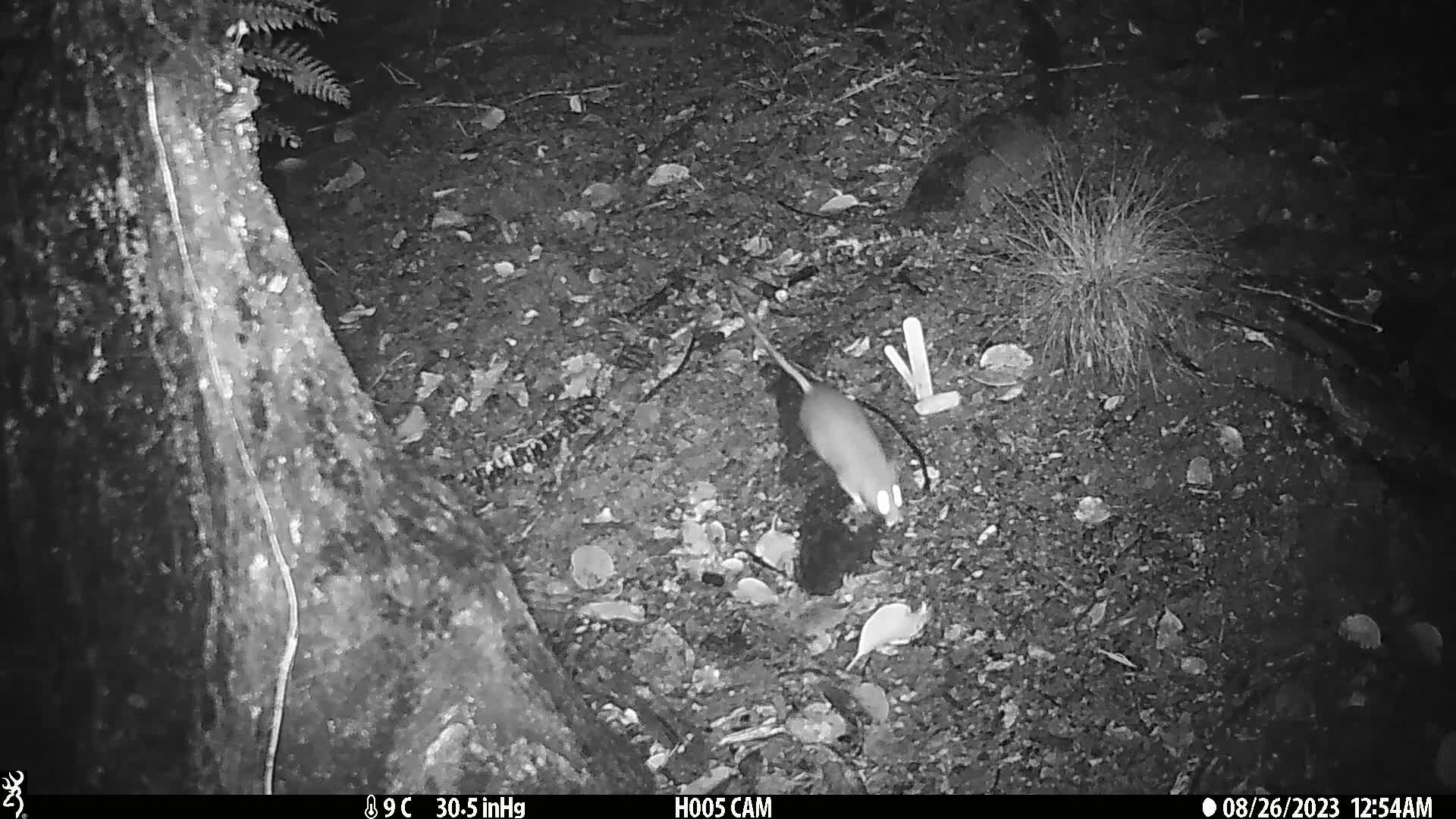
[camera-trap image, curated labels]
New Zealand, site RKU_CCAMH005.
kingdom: Animalia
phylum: Chordata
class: Mammalia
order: Rodentia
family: Muridae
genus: Rattus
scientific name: Rattus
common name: rat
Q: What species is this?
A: Rat (Rattus).